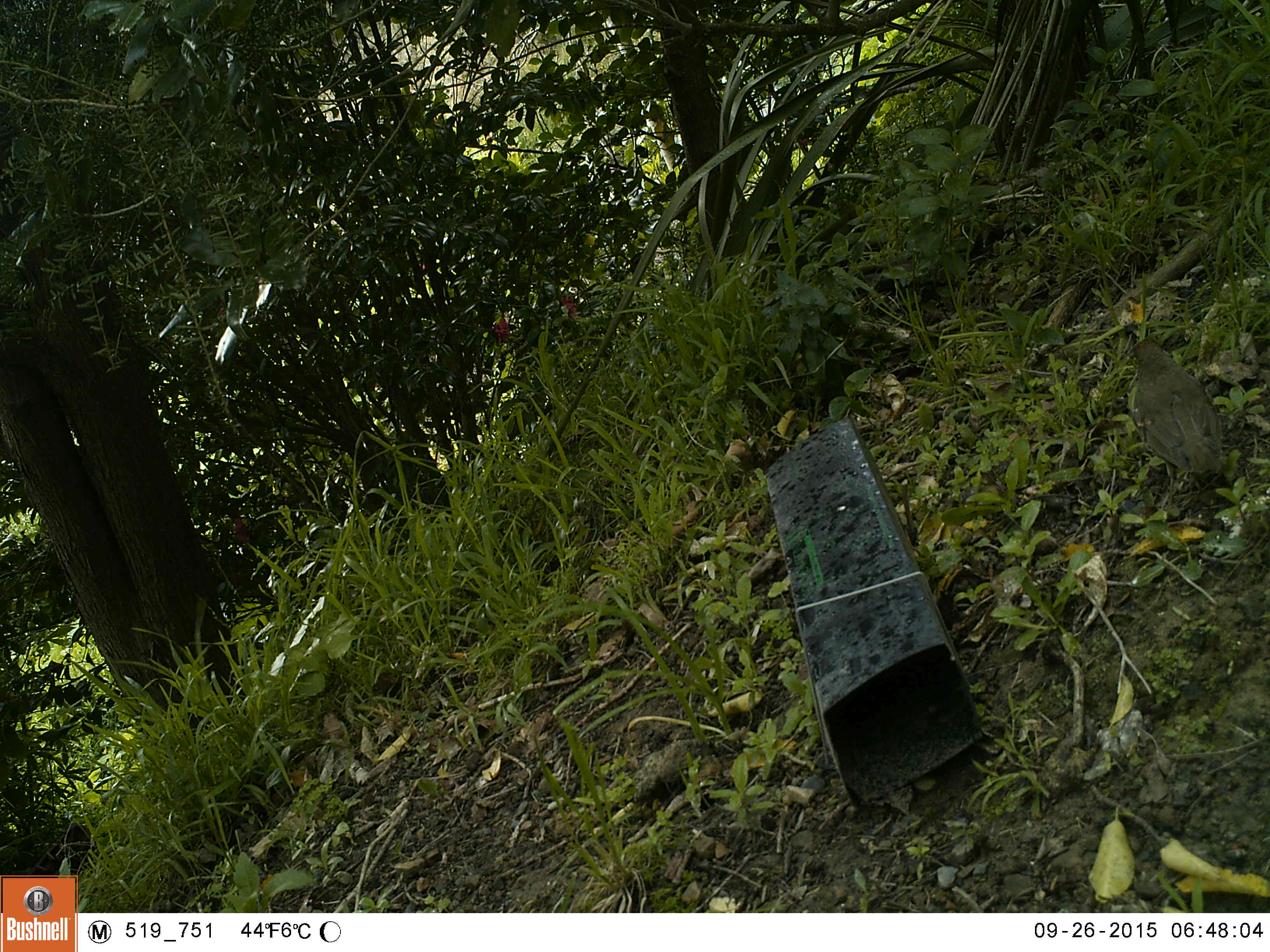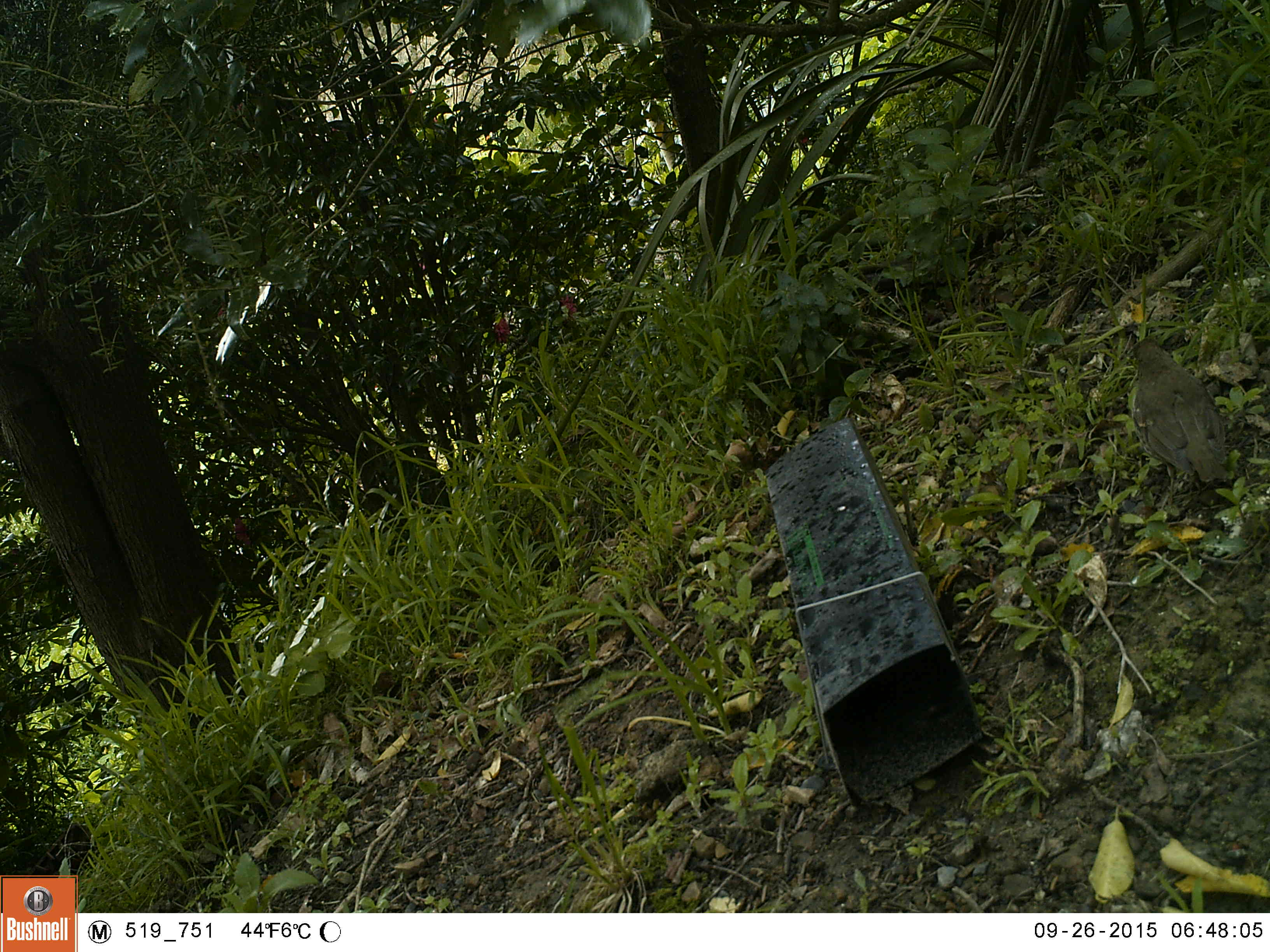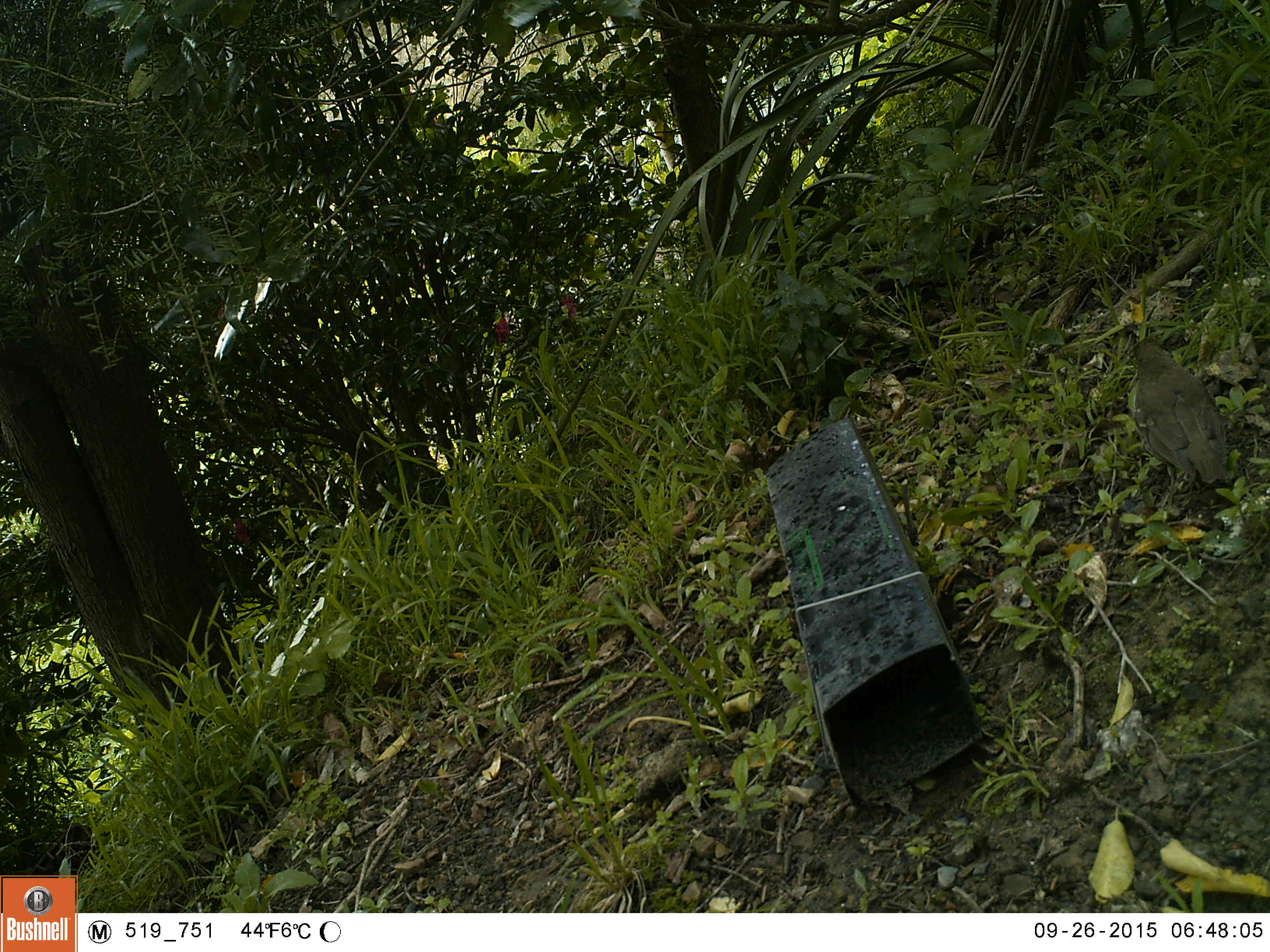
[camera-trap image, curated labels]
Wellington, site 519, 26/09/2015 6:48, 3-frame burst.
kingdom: Animalia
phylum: Chordata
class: Aves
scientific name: Aves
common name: bird